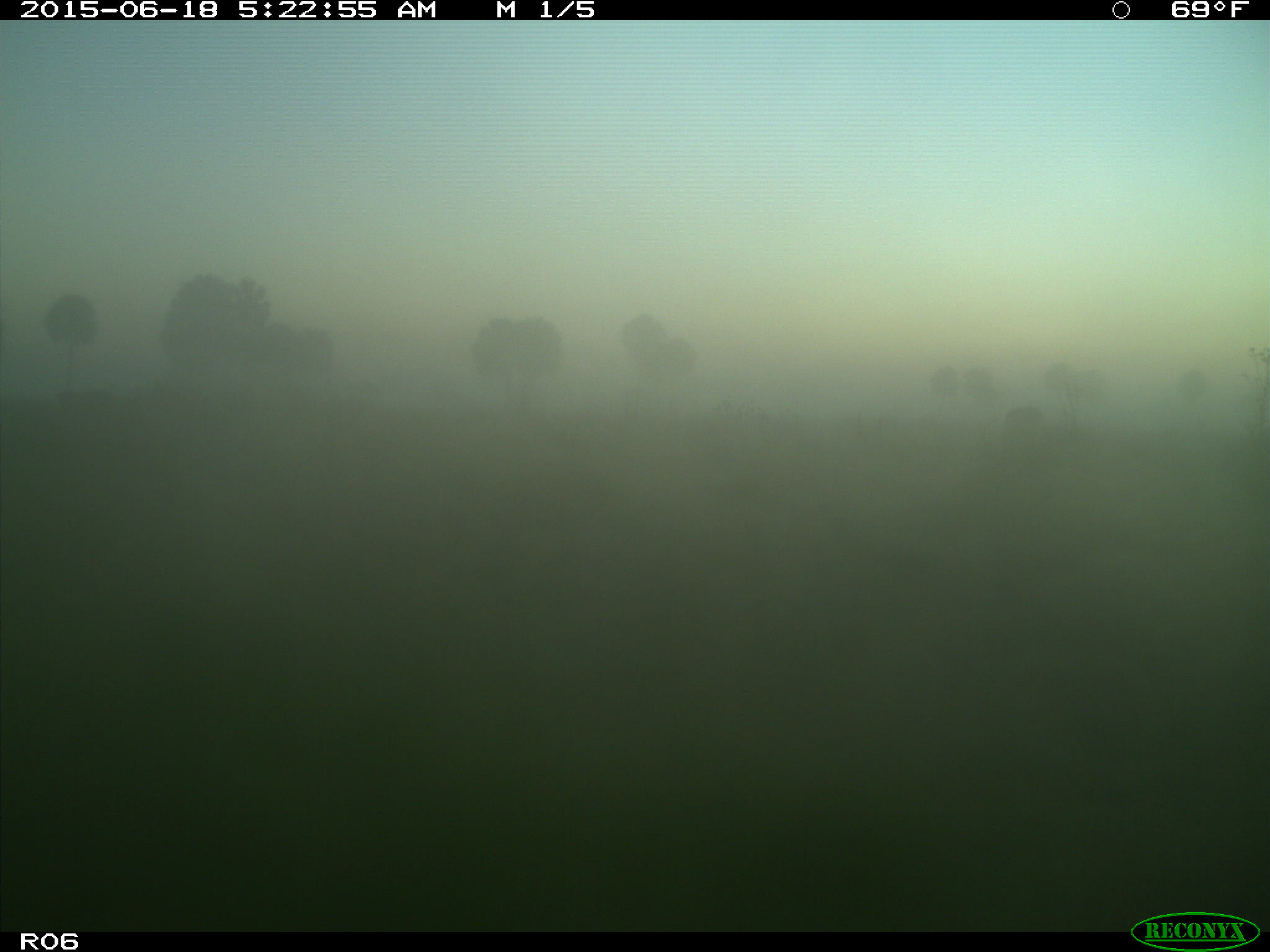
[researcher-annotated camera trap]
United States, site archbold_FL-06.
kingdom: Animalia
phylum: Chordata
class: Mammalia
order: Artiodactyla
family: Bovidae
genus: Bos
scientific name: Bos taurus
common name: domestic cow